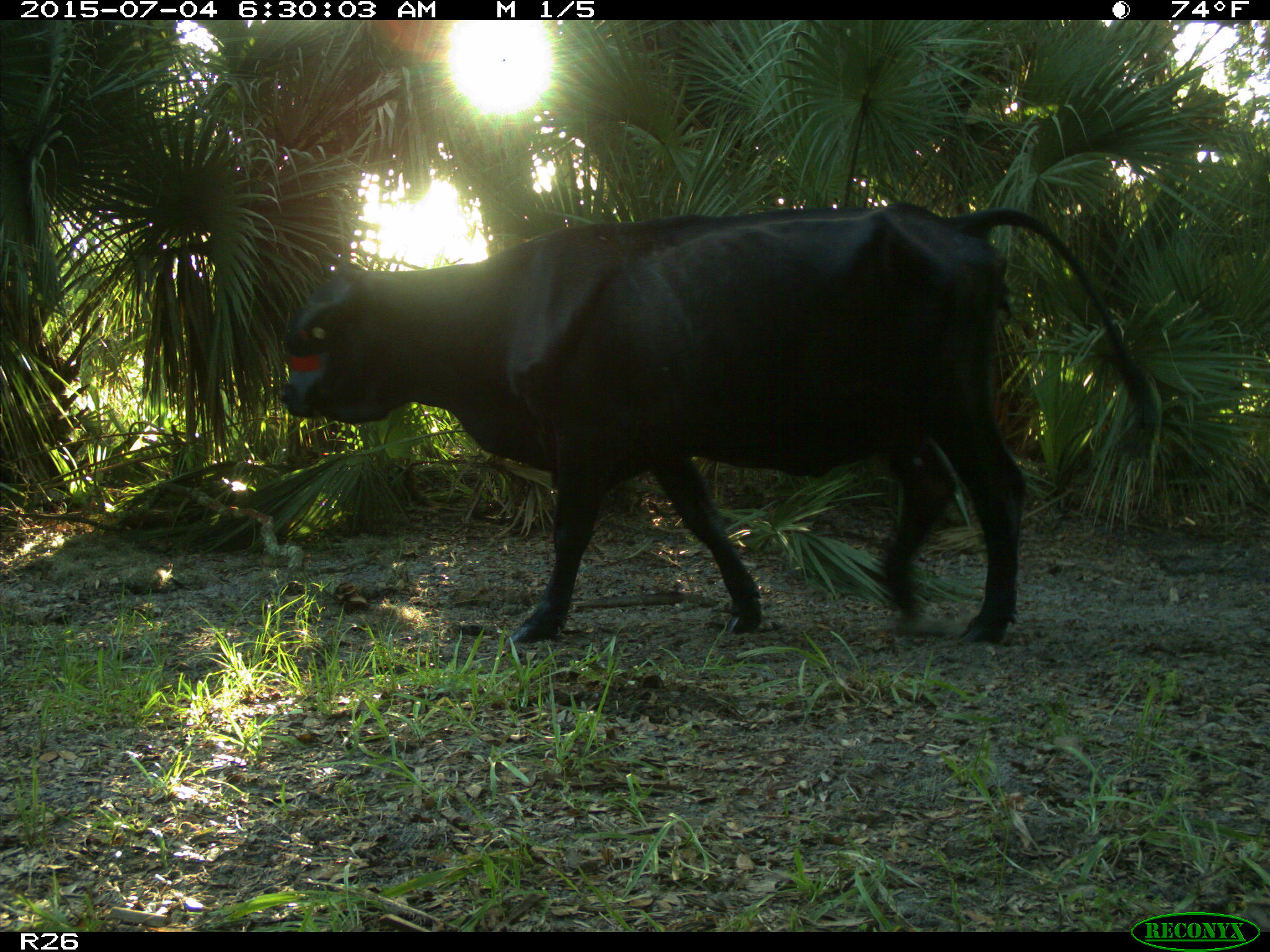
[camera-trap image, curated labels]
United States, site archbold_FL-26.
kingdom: Animalia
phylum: Chordata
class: Mammalia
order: Artiodactyla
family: Bovidae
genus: Bos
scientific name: Bos taurus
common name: domestic cow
Bos taurus (domestic cow).